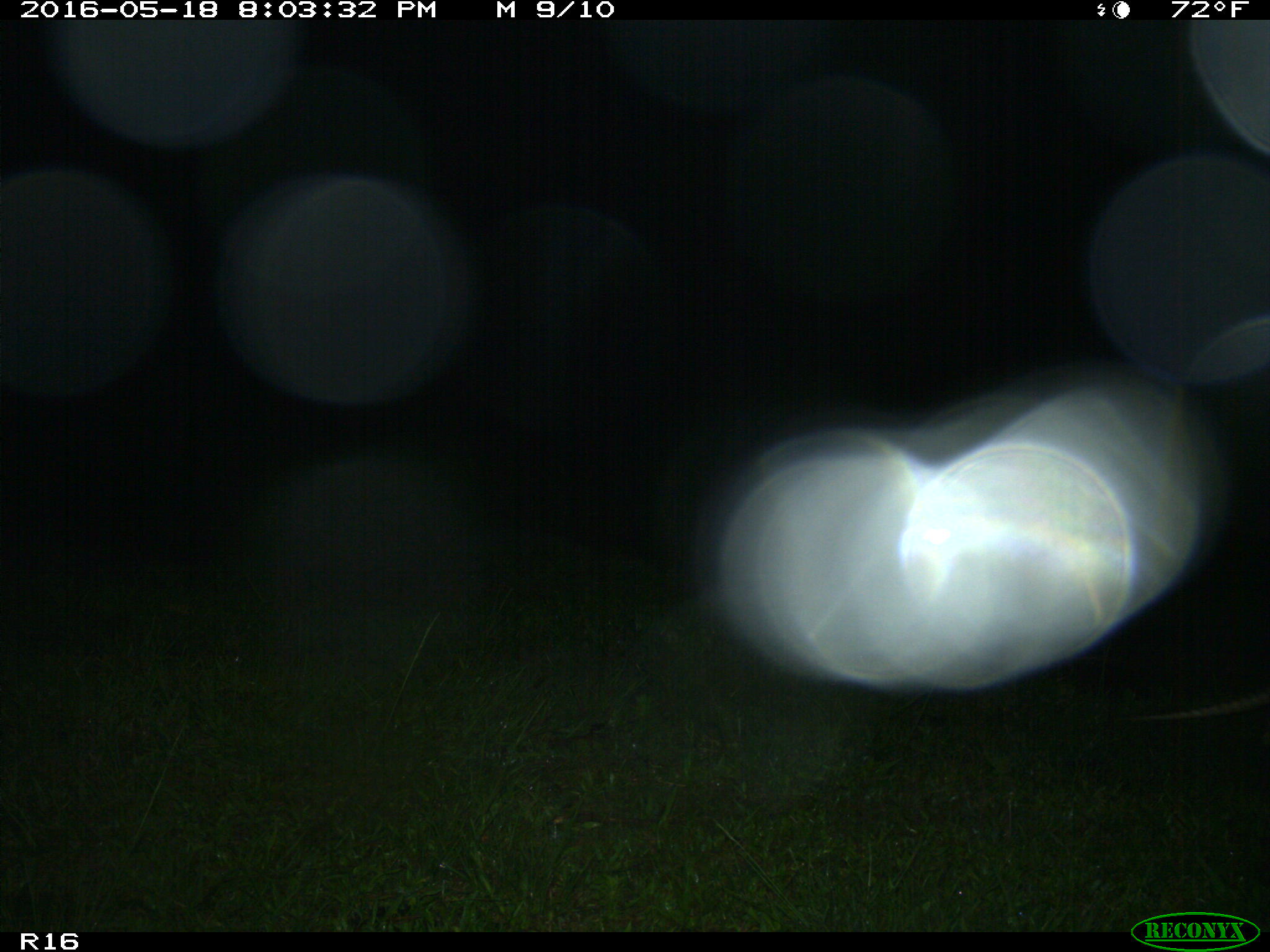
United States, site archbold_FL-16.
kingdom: Animalia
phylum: Chordata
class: Mammalia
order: Cingulata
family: Dasypodidae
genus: Dasypus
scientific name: Dasypus novemcinctus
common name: nine-banded armadillo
Dasypus novemcinctus (nine-banded armadillo).